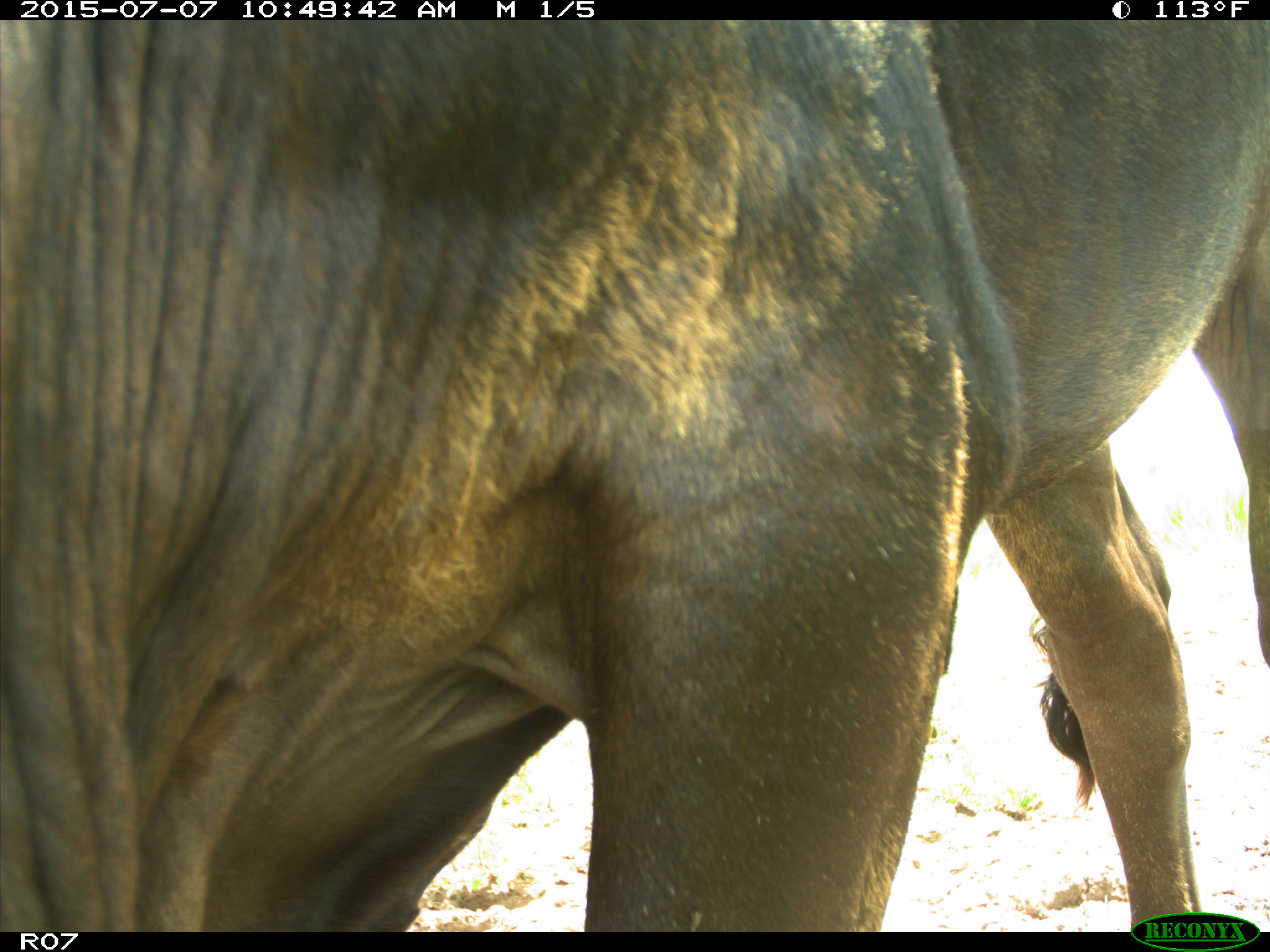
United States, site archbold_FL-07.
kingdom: Animalia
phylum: Chordata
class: Mammalia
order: Artiodactyla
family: Bovidae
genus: Bos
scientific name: Bos taurus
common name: domestic cow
Bos taurus (domestic cow).